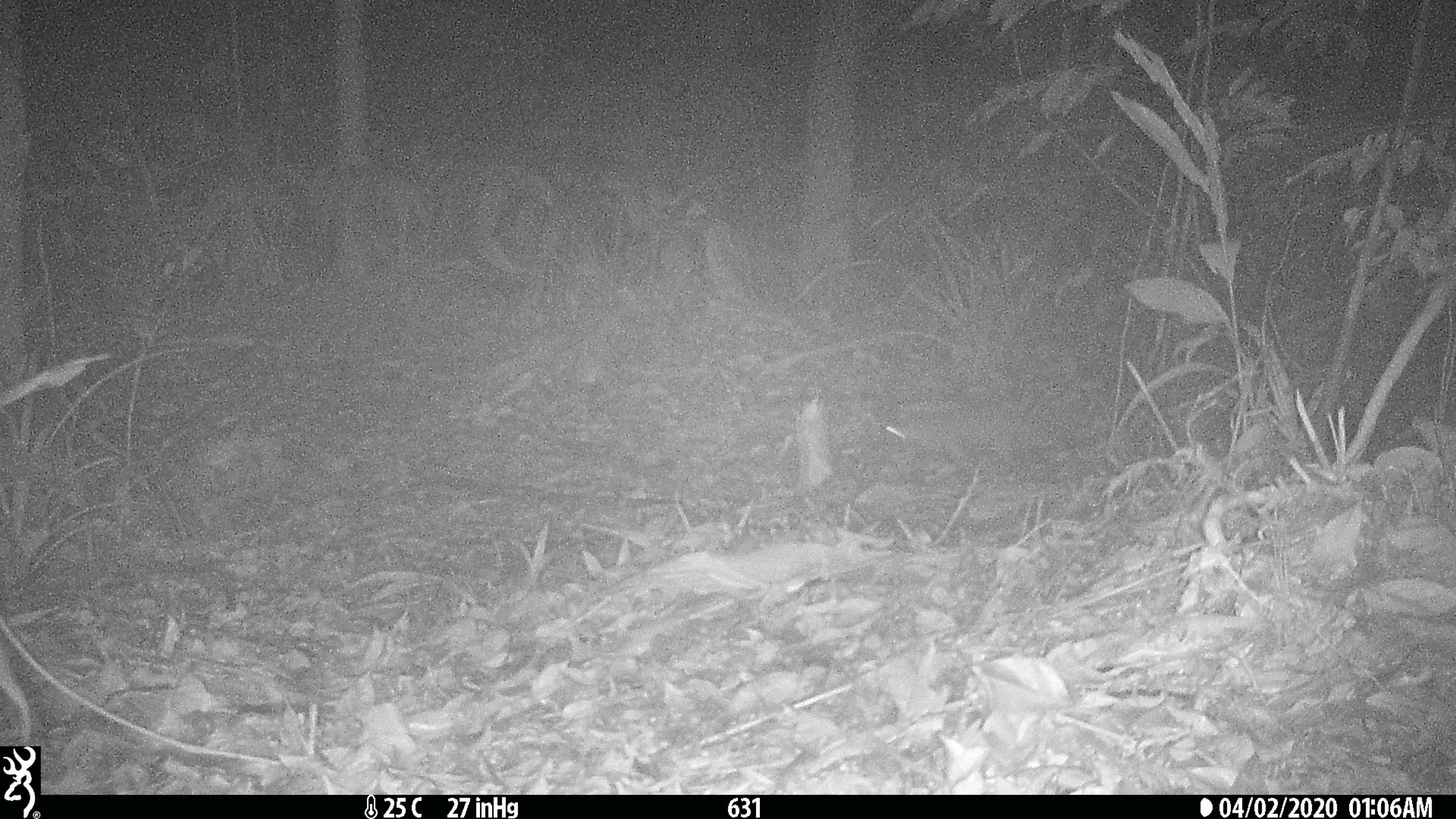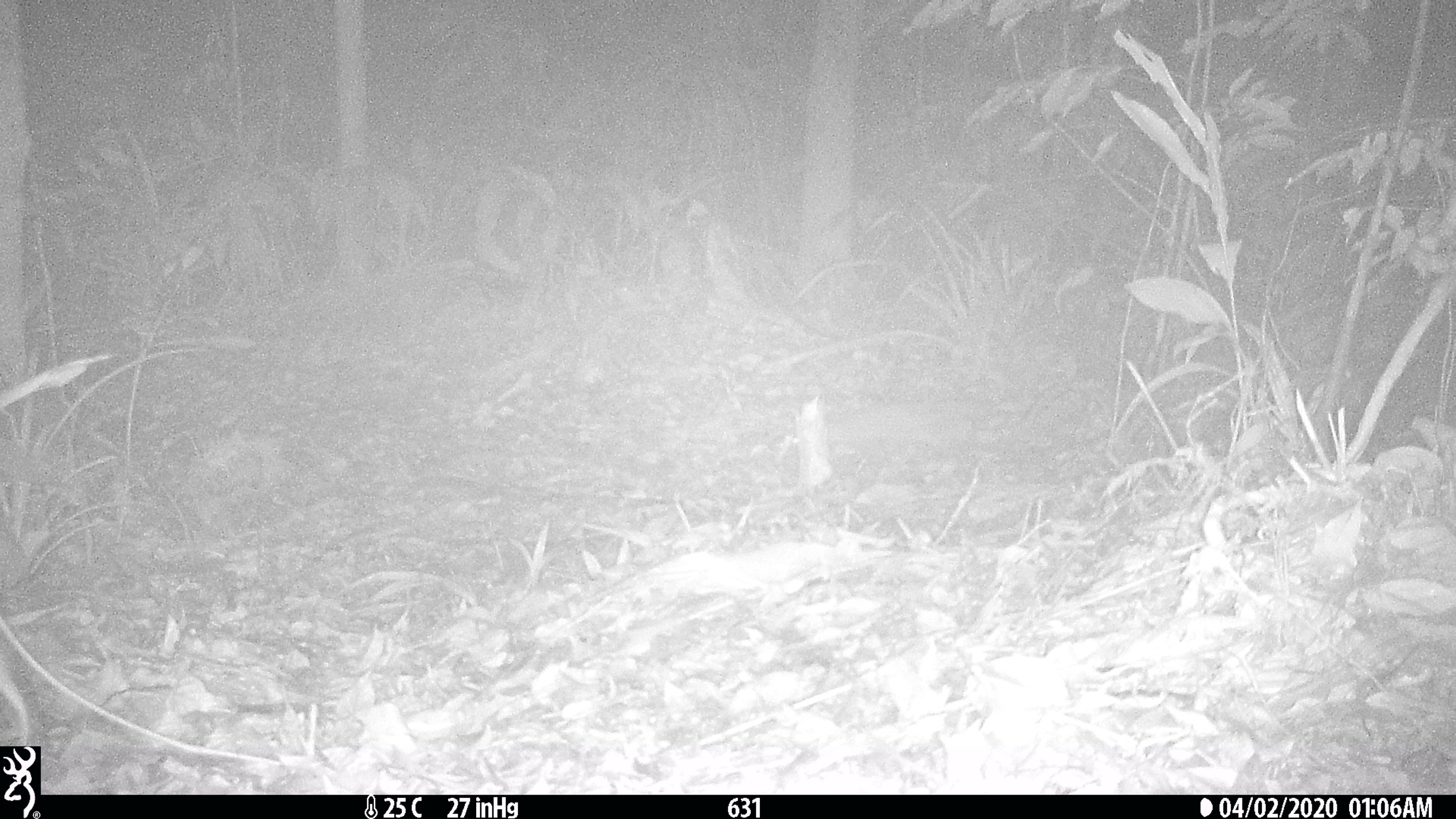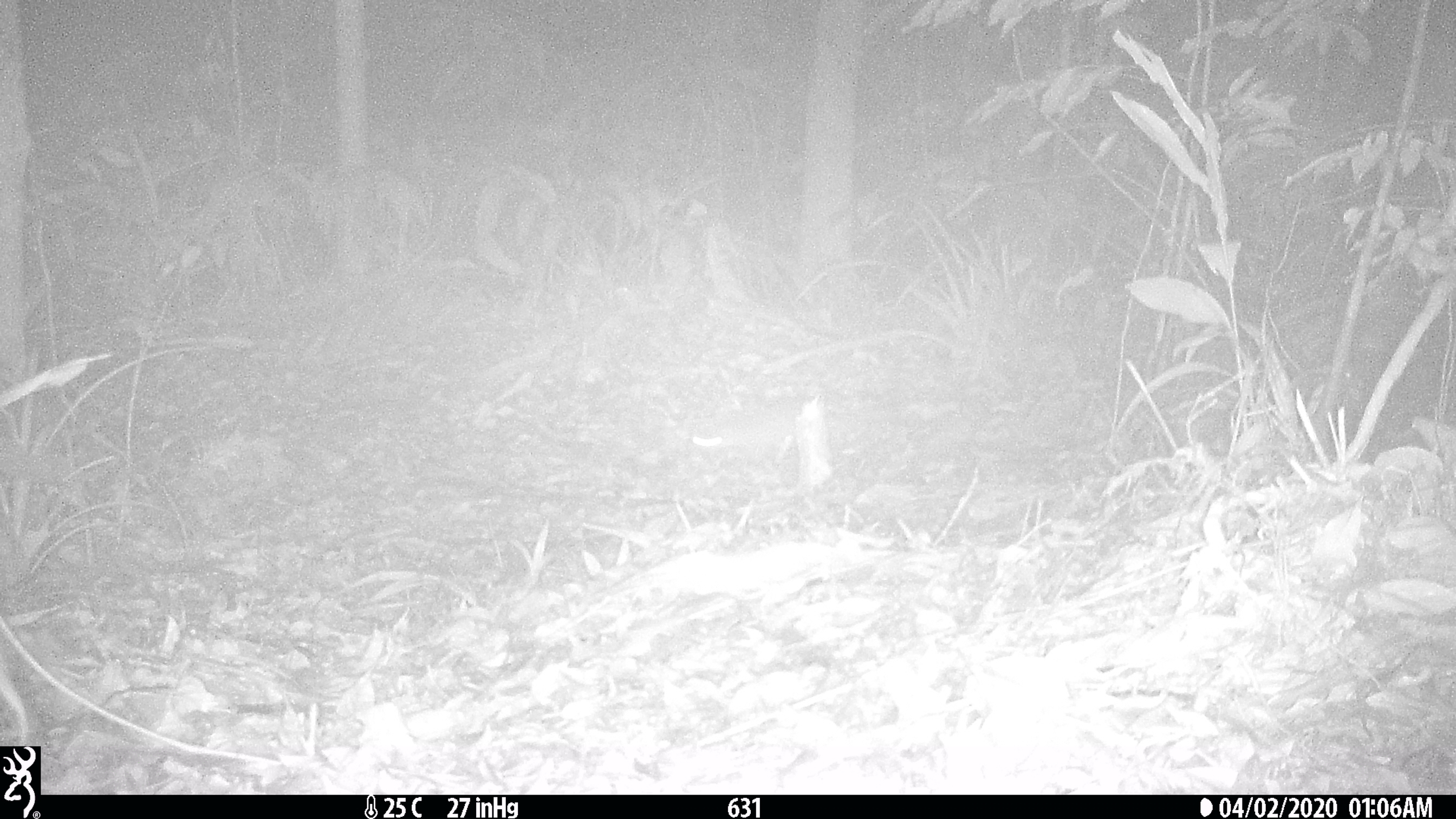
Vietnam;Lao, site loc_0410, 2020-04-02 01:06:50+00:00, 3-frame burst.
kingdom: Animalia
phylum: Chordata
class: Mammalia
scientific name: Mammalia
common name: mammal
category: unidentified small mammal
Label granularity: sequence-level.